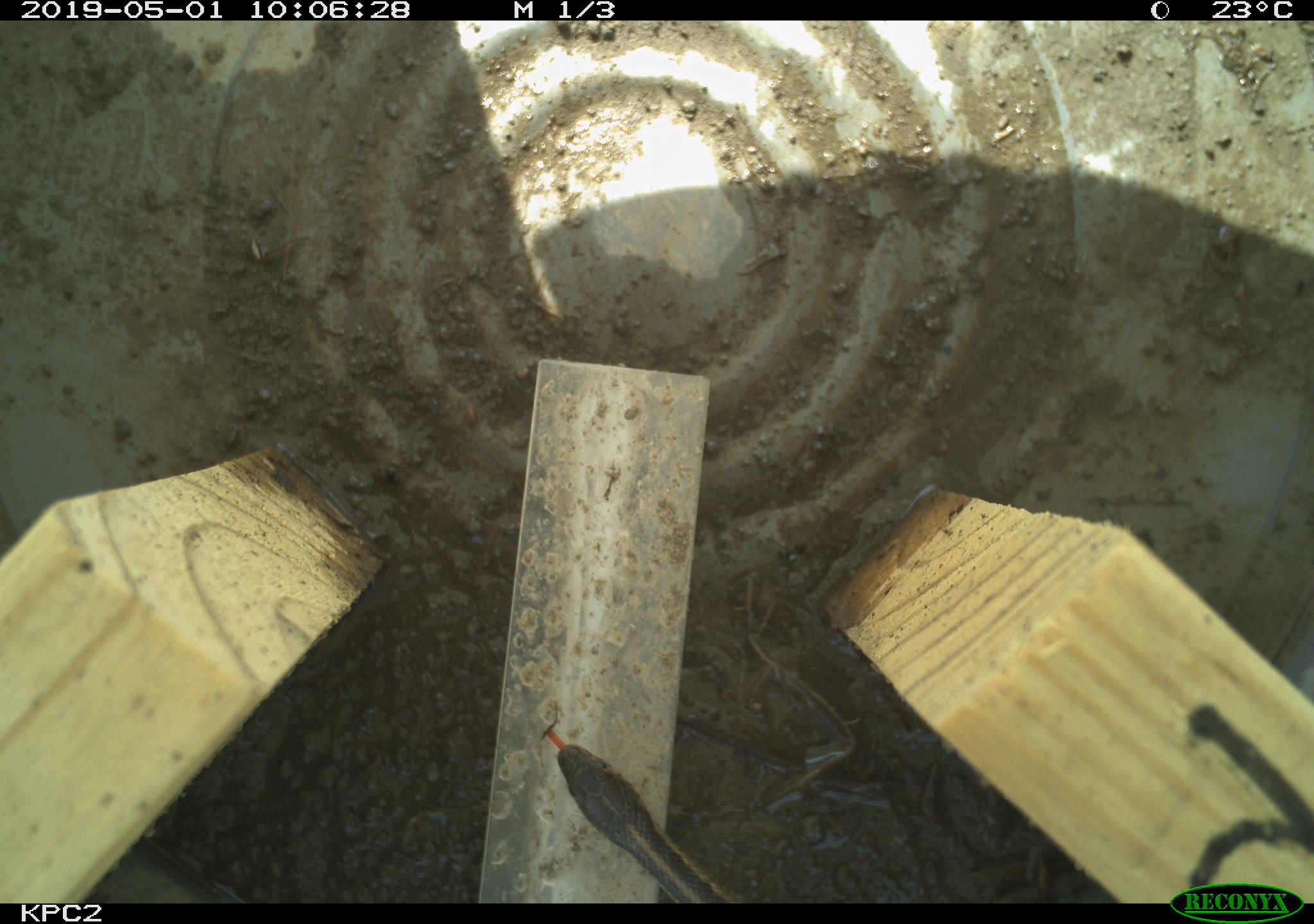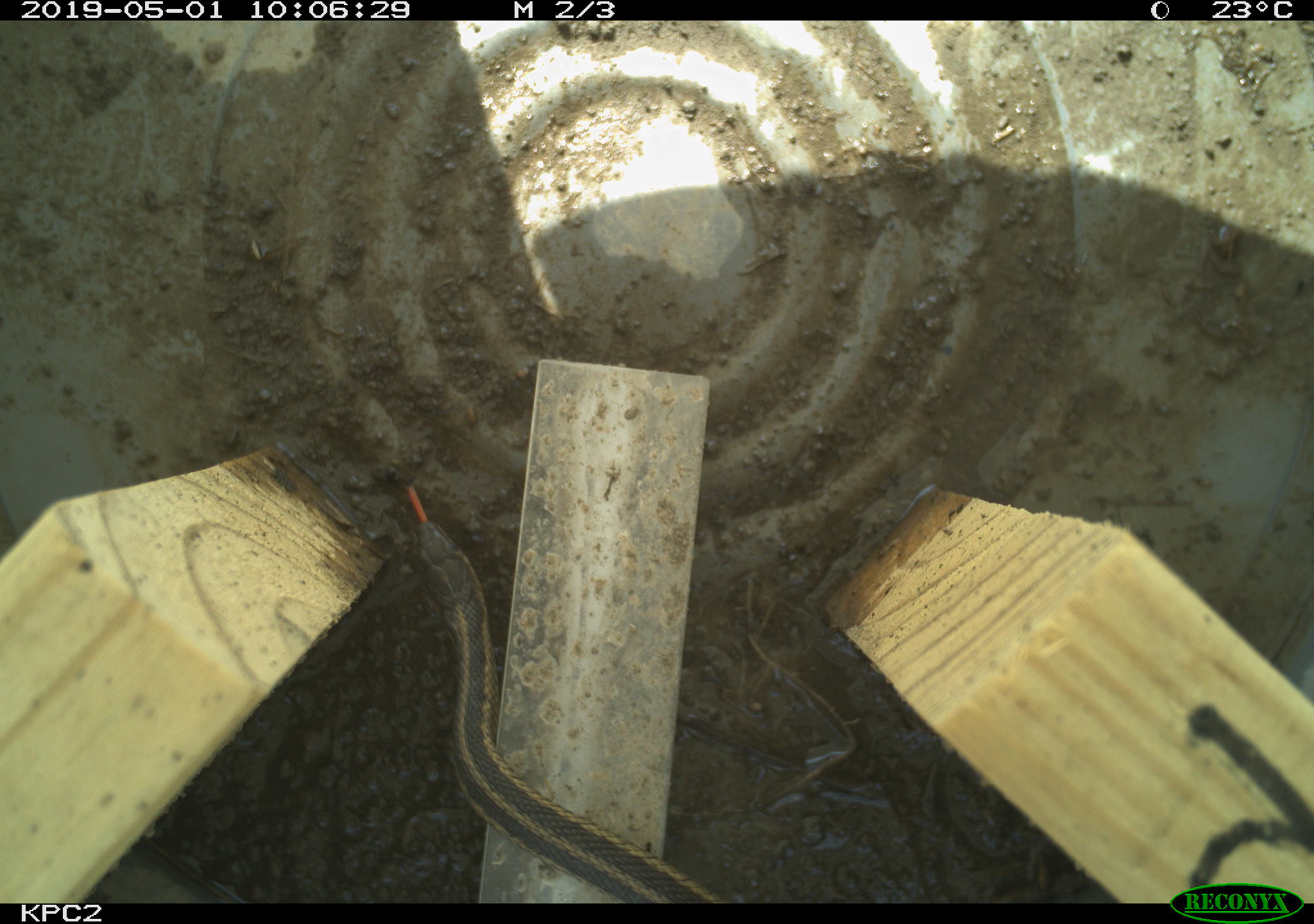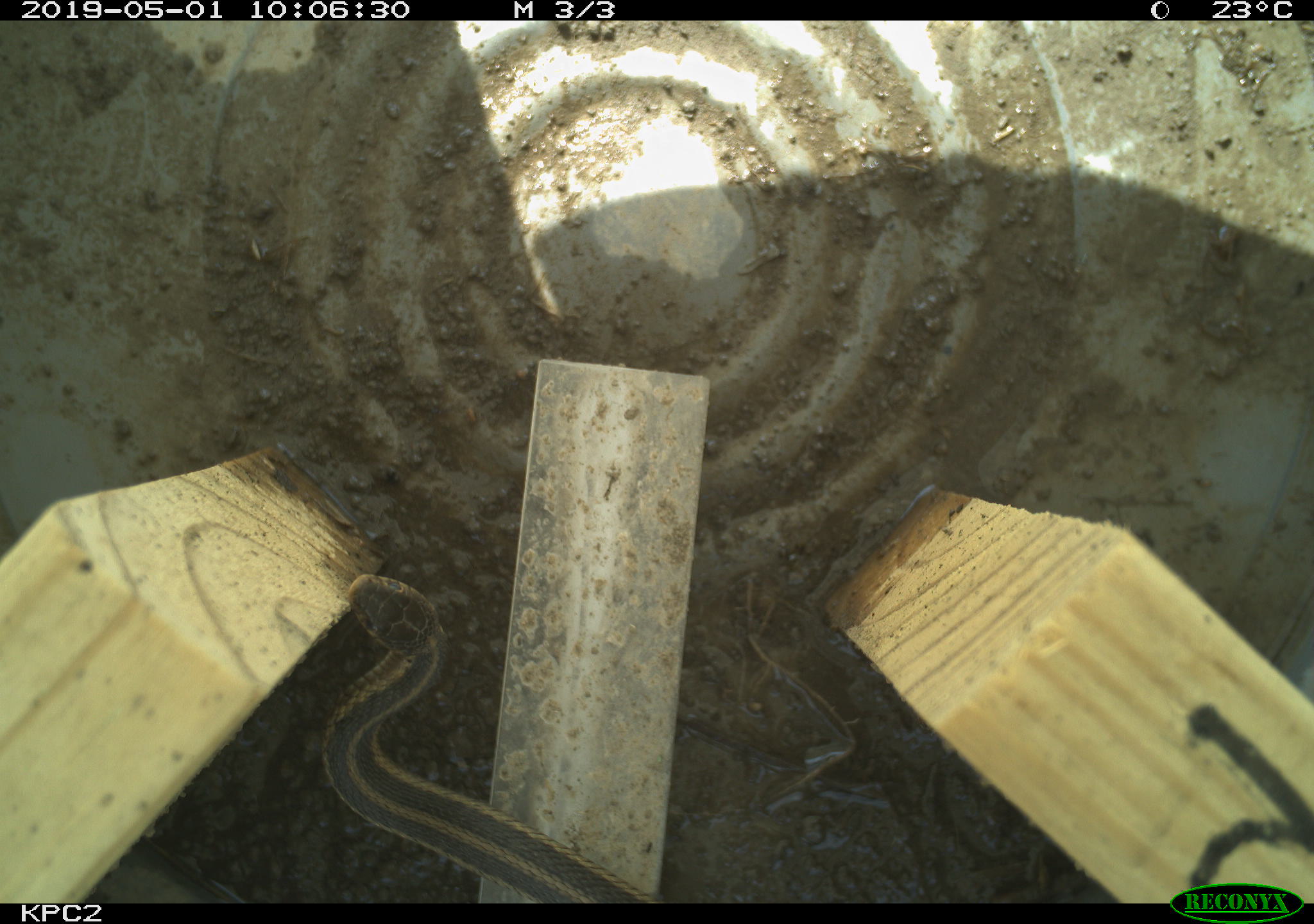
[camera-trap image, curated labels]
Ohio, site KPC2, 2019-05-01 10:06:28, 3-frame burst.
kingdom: Animalia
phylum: Chordata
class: Reptilia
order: Squamata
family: Colubridae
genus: Thamnophis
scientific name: Thamnophis sirtalis sirtalis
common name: eastern gartersnake